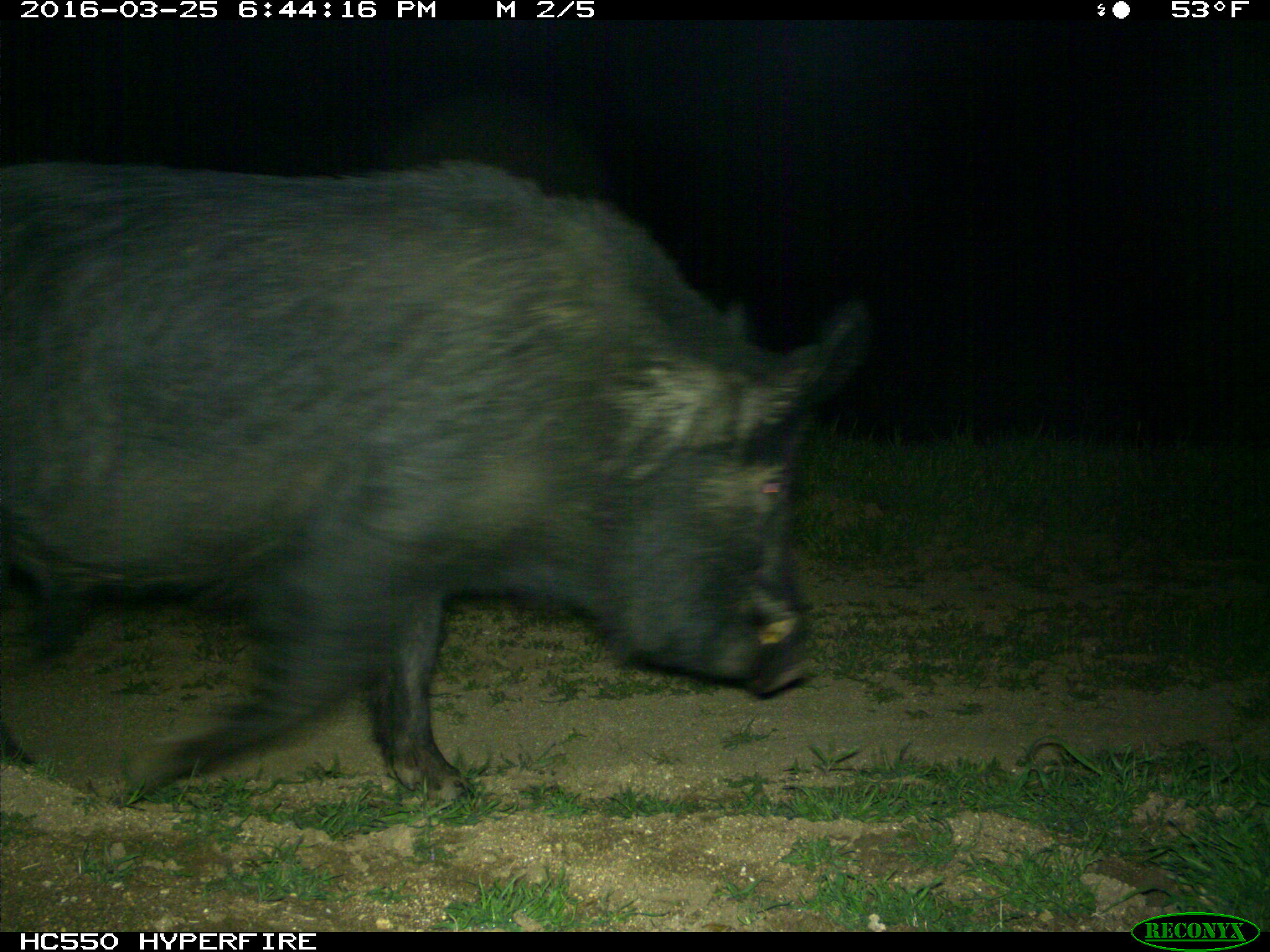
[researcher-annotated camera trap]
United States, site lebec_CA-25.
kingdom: Animalia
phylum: Chordata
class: Mammalia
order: Artiodactyla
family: Suidae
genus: Sus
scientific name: Sus scrofa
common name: wild boar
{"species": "Sus scrofa (wild boar)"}